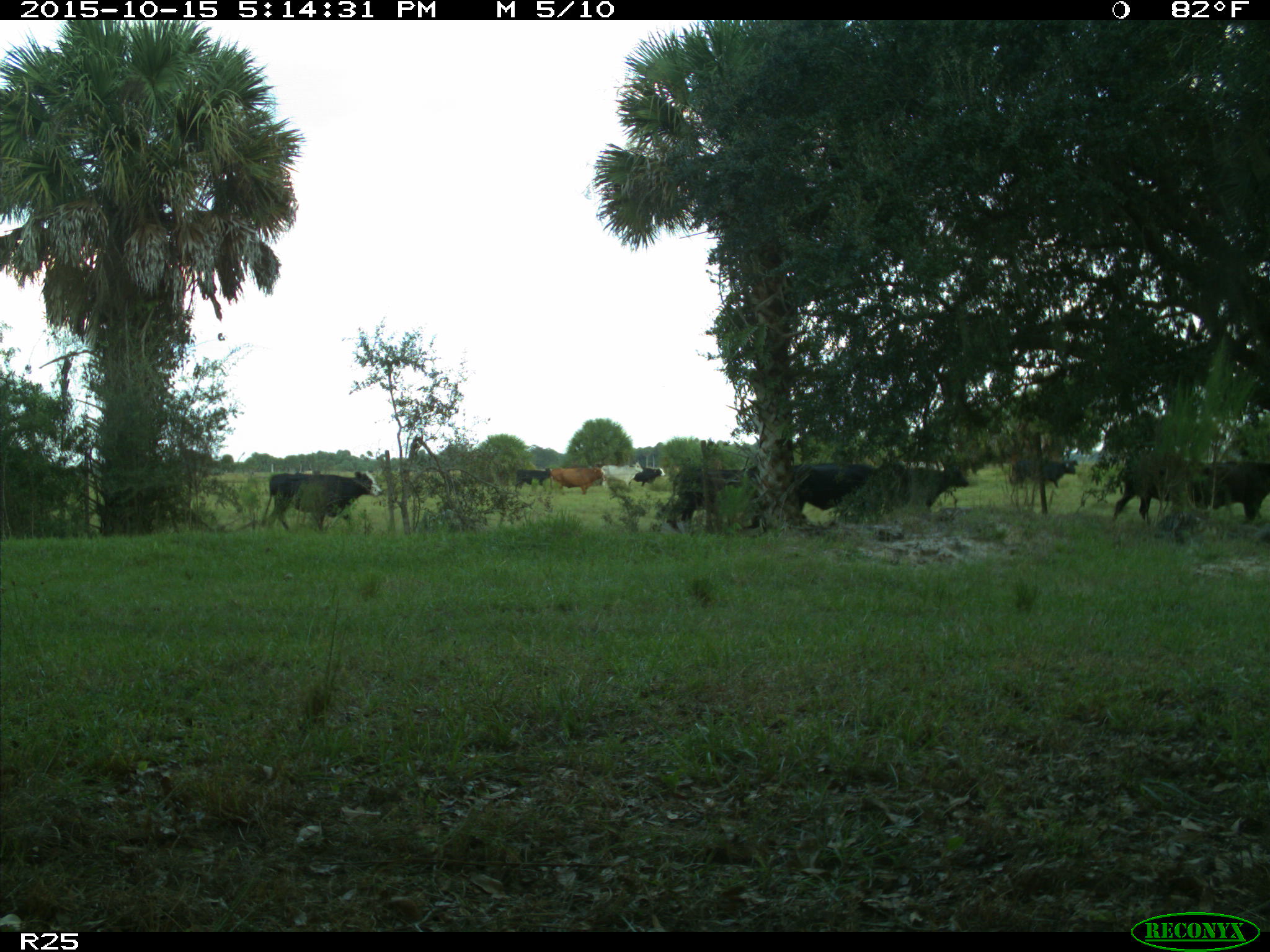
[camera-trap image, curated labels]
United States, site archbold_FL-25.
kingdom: Animalia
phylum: Chordata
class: Mammalia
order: Artiodactyla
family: Bovidae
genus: Bos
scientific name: Bos taurus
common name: domestic cow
Bos taurus (domestic cow).